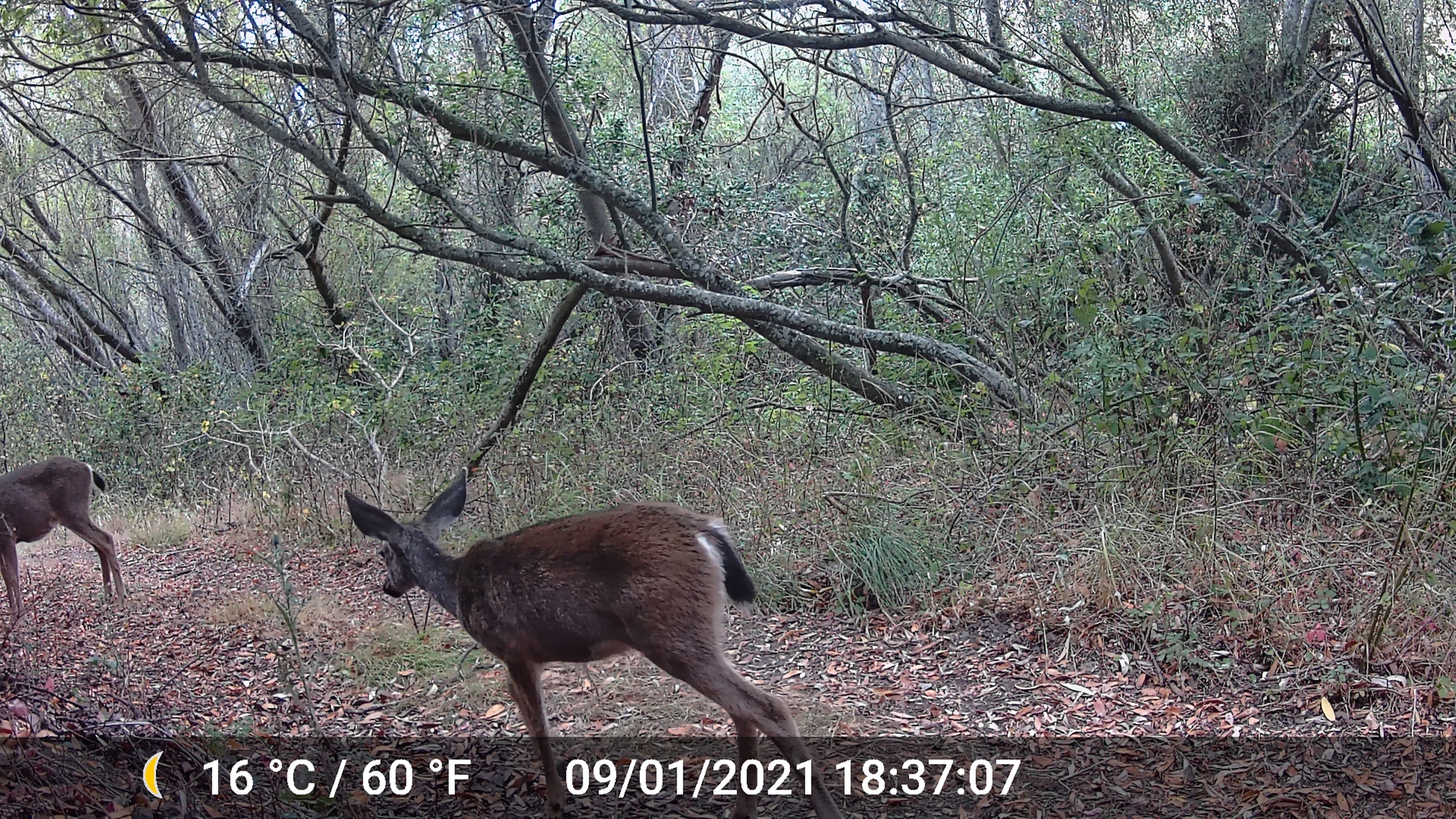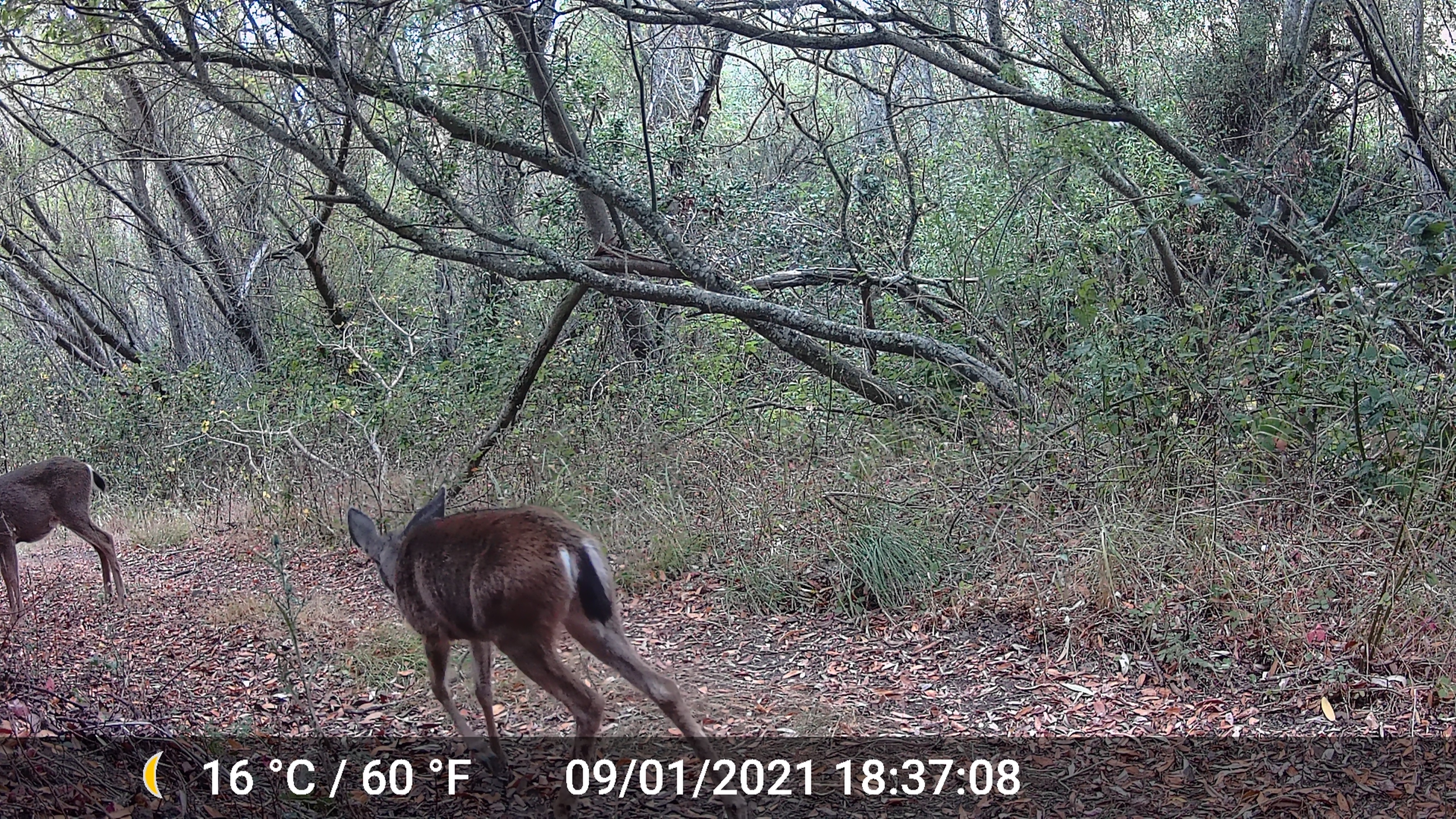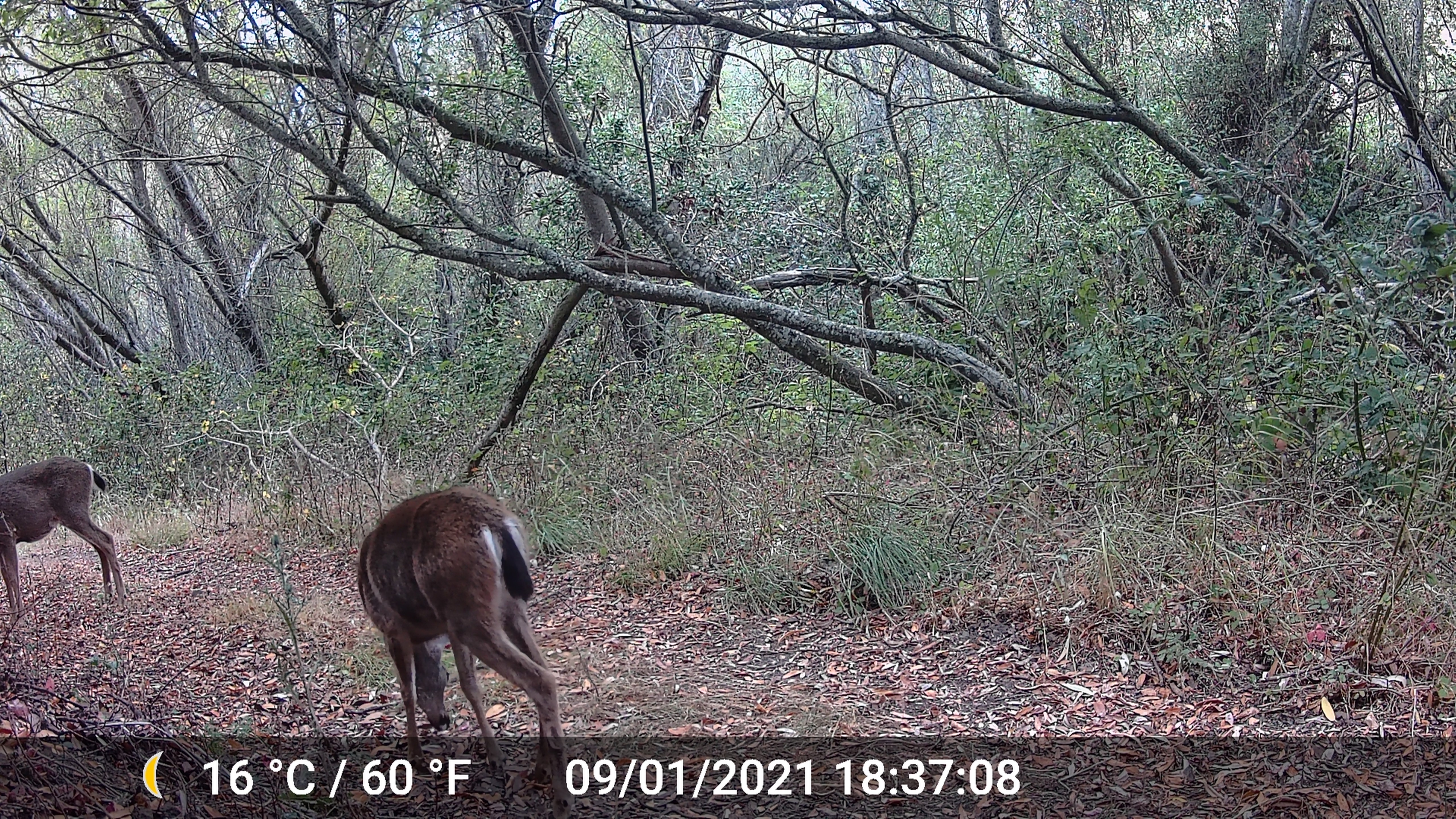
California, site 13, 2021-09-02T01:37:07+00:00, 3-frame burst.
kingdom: Animalia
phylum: Chordata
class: Mammalia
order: Artiodactyla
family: Cervidae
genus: Odocoileus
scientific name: Odocoileus hemionus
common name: mule deer